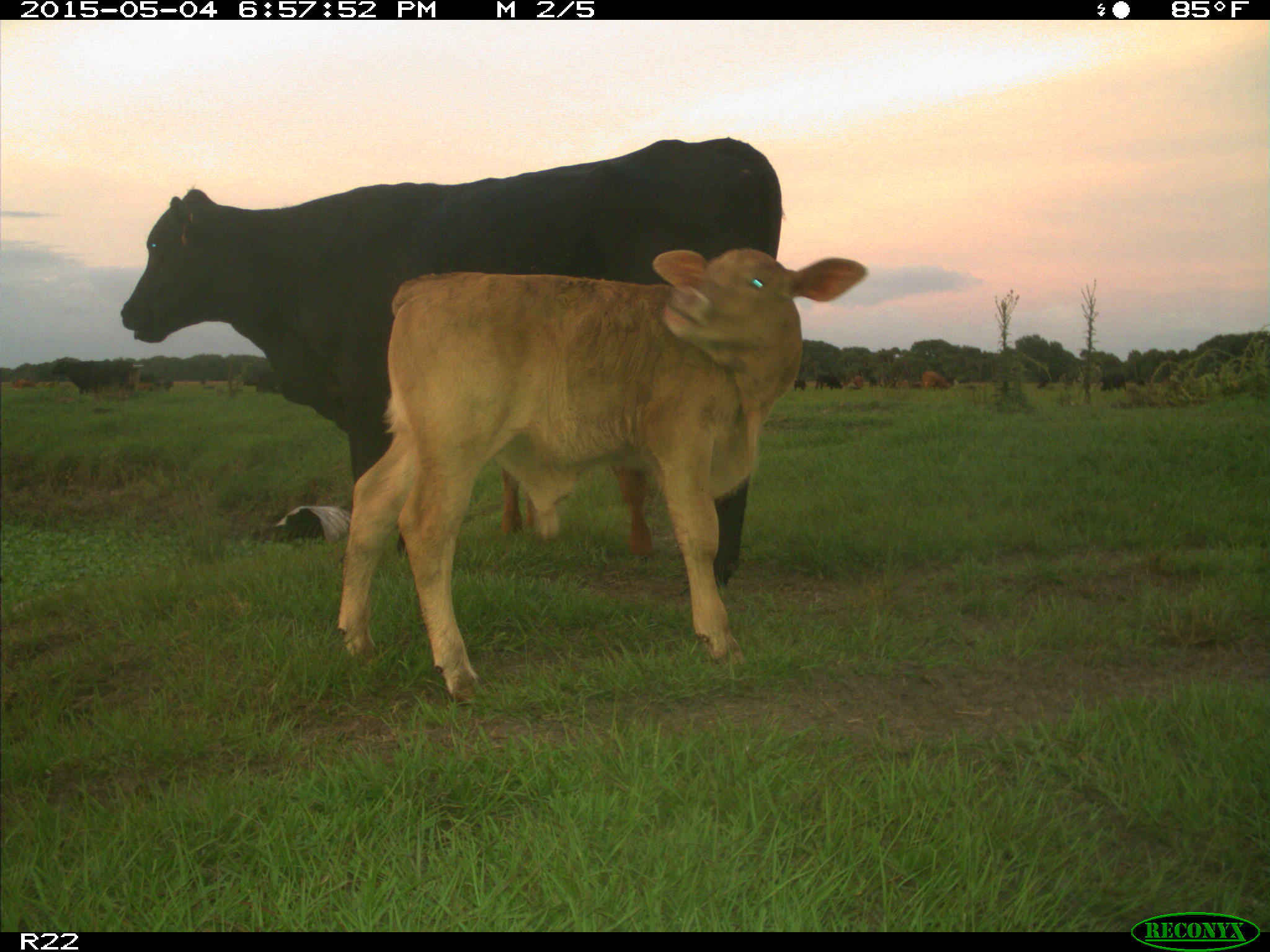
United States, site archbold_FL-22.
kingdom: Animalia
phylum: Chordata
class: Mammalia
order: Artiodactyla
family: Bovidae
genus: Bos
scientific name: Bos taurus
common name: domestic cow